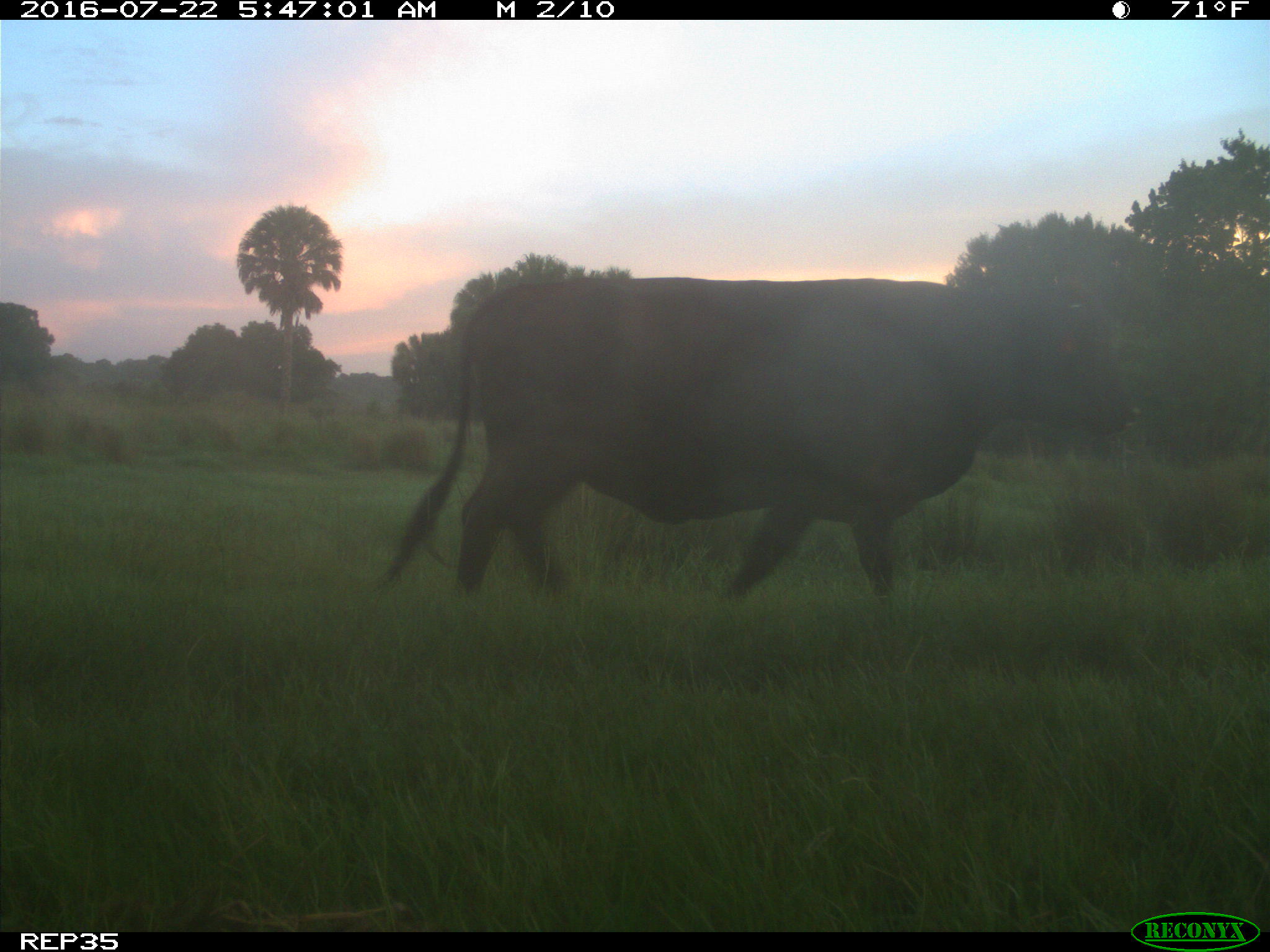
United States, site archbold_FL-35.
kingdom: Animalia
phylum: Chordata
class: Mammalia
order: Artiodactyla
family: Bovidae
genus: Bos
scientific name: Bos taurus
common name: domestic cow